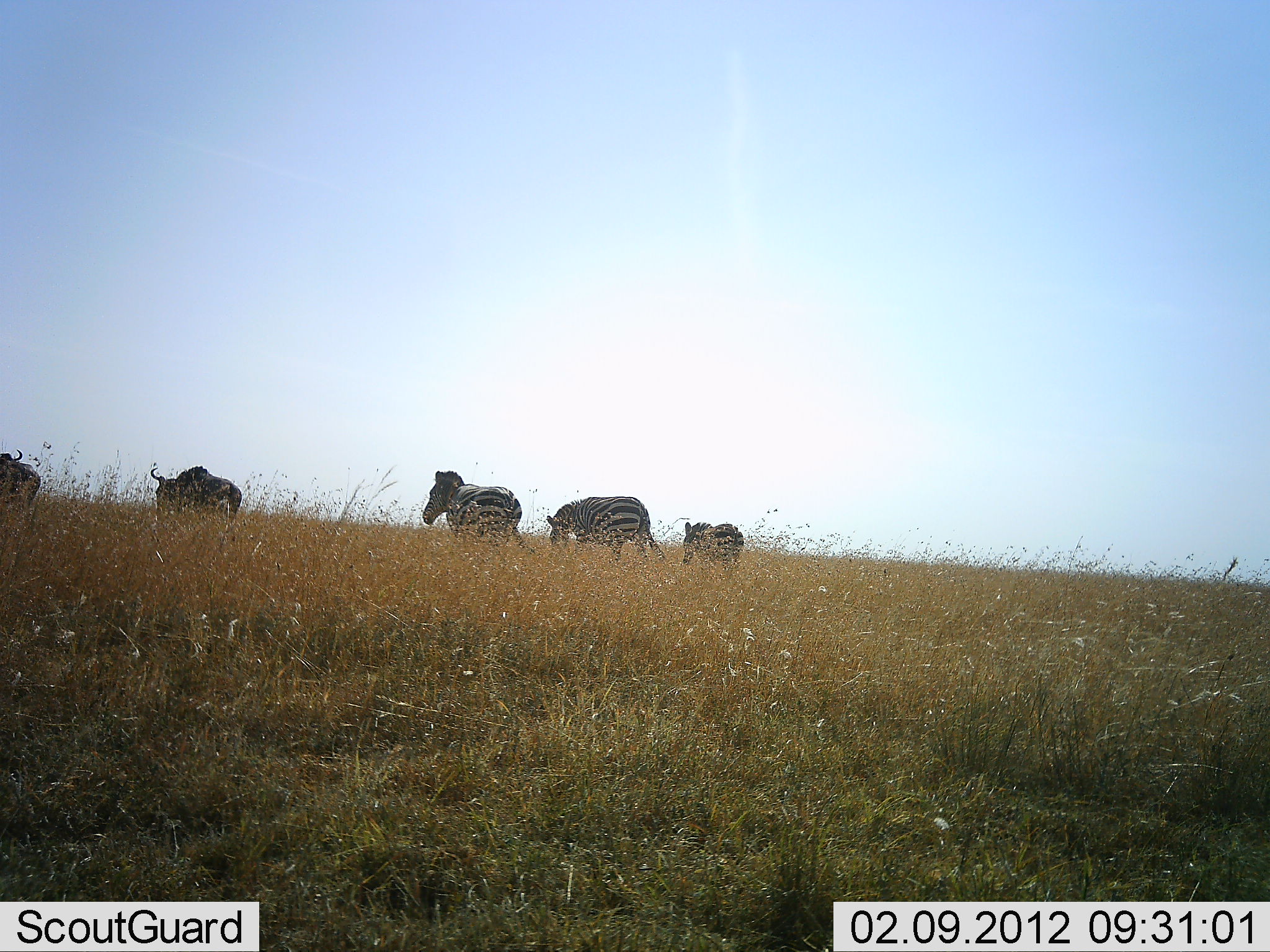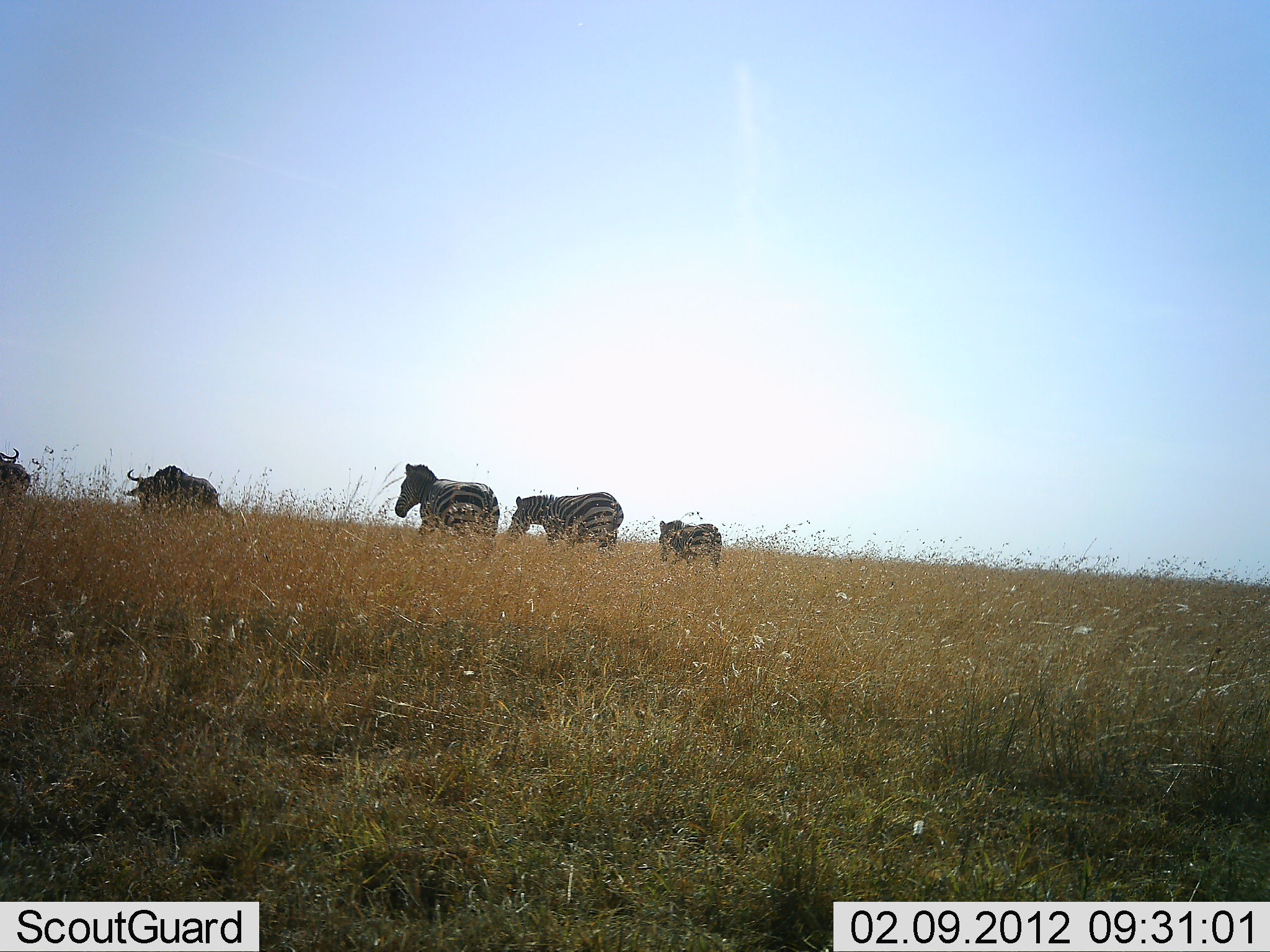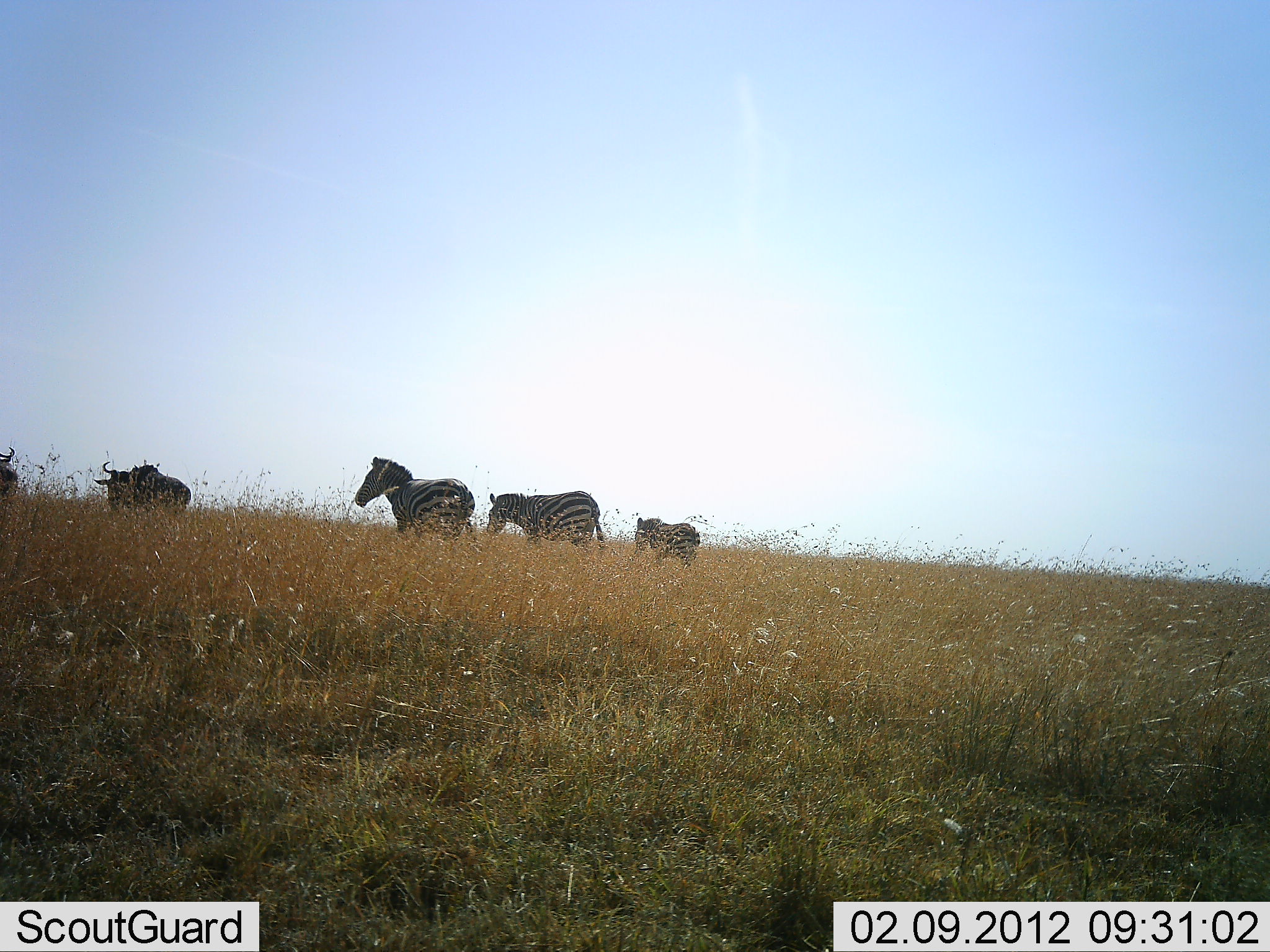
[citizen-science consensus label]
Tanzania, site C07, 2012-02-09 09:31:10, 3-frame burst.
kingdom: Animalia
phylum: Chordata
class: Mammalia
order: Artiodactyla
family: Bovidae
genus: Connochaetes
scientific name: Connochaetes taurinus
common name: blue wildebeest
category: wildebeest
Wildebeest (blue wildebeest) (Connochaetes taurinus), count 2. Behavior (volunteer vote fractions): standing 18%, resting 0%, moving 73%, interacting 0%. Young present (vote fraction): 0%. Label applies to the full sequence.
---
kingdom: Animalia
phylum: Chordata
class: Mammalia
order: Perissodactyla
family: Equidae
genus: Equus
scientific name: Equus quagga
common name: plains zebra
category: zebra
Zebra (plains zebra) (Equus quagga), count 3. Behavior (volunteer vote fractions): standing 14%, resting 0%, moving 86%, interacting 0%. Young present (vote fraction): 50%. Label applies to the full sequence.